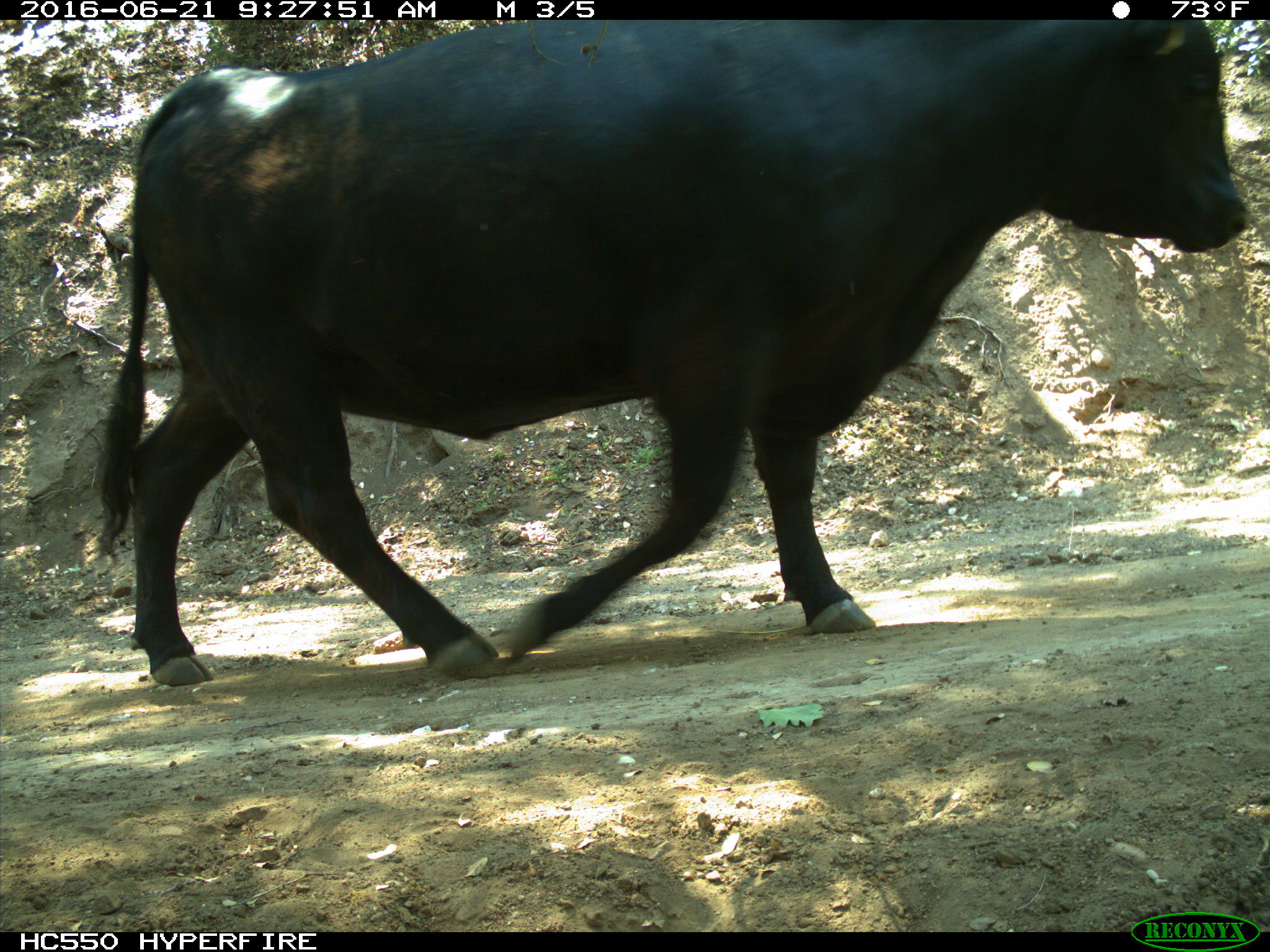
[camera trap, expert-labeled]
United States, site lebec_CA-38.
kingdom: Animalia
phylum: Chordata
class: Mammalia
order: Artiodactyla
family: Bovidae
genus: Bos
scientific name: Bos taurus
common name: domestic cow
Bos taurus (domestic cow).